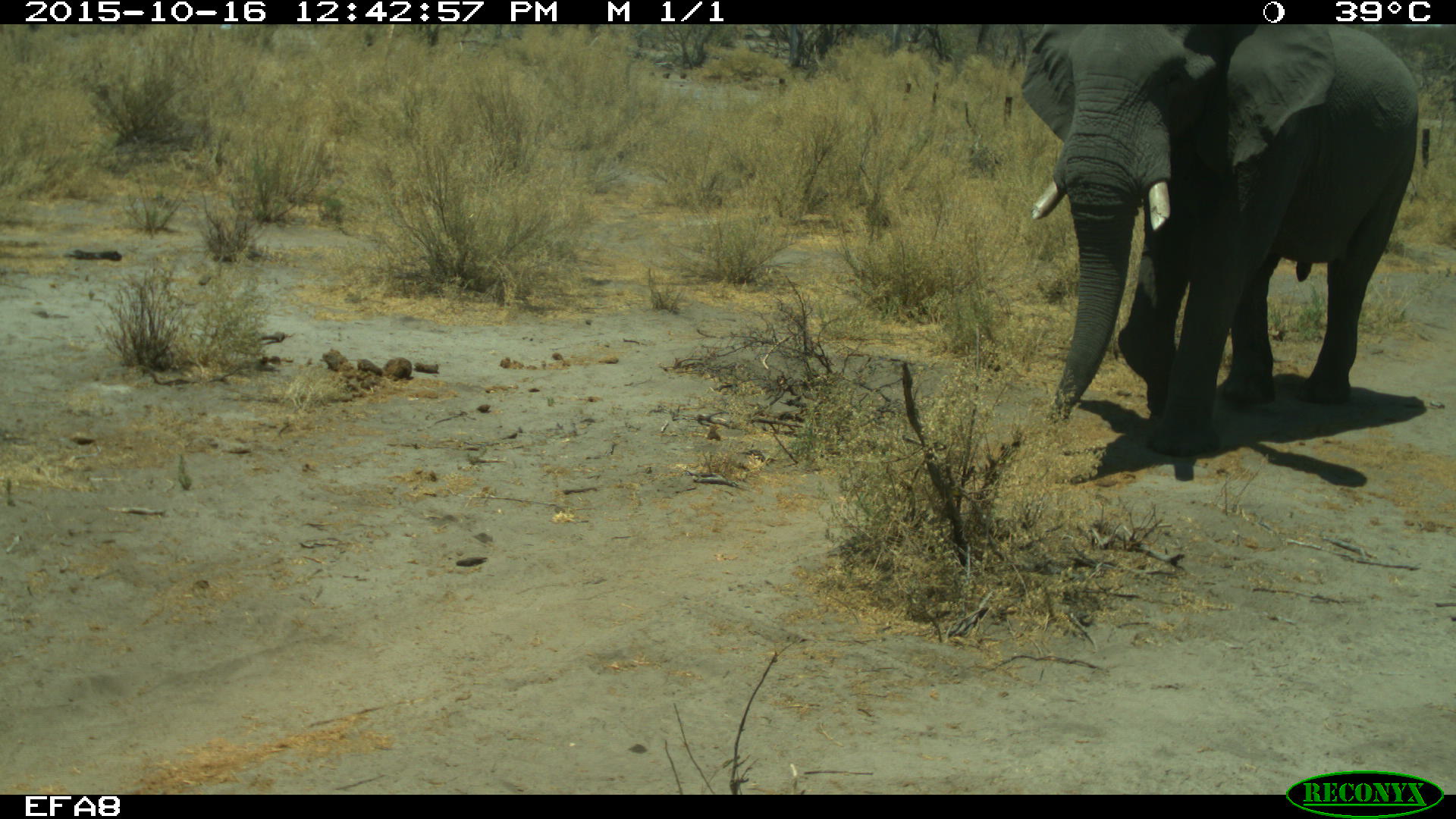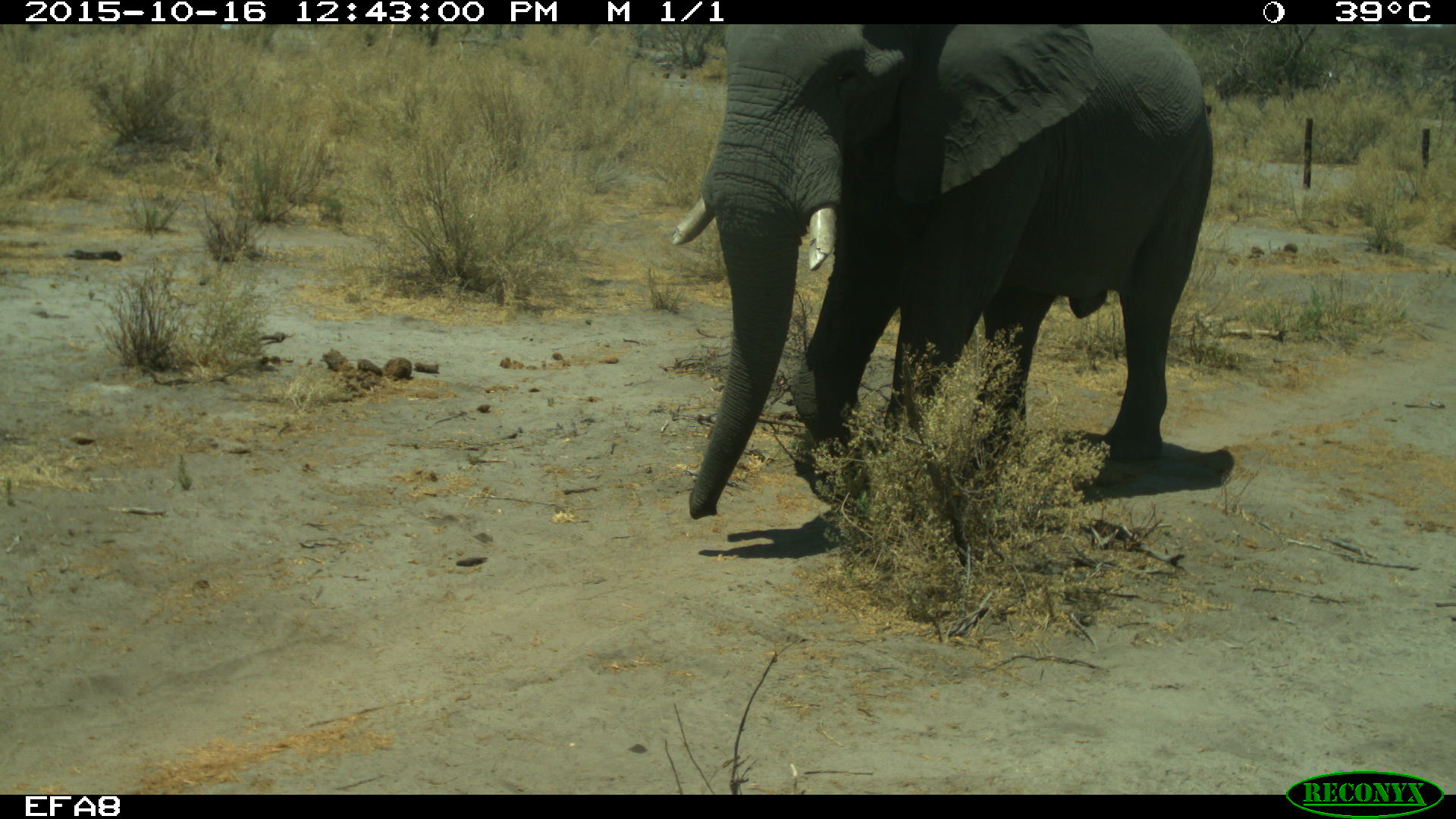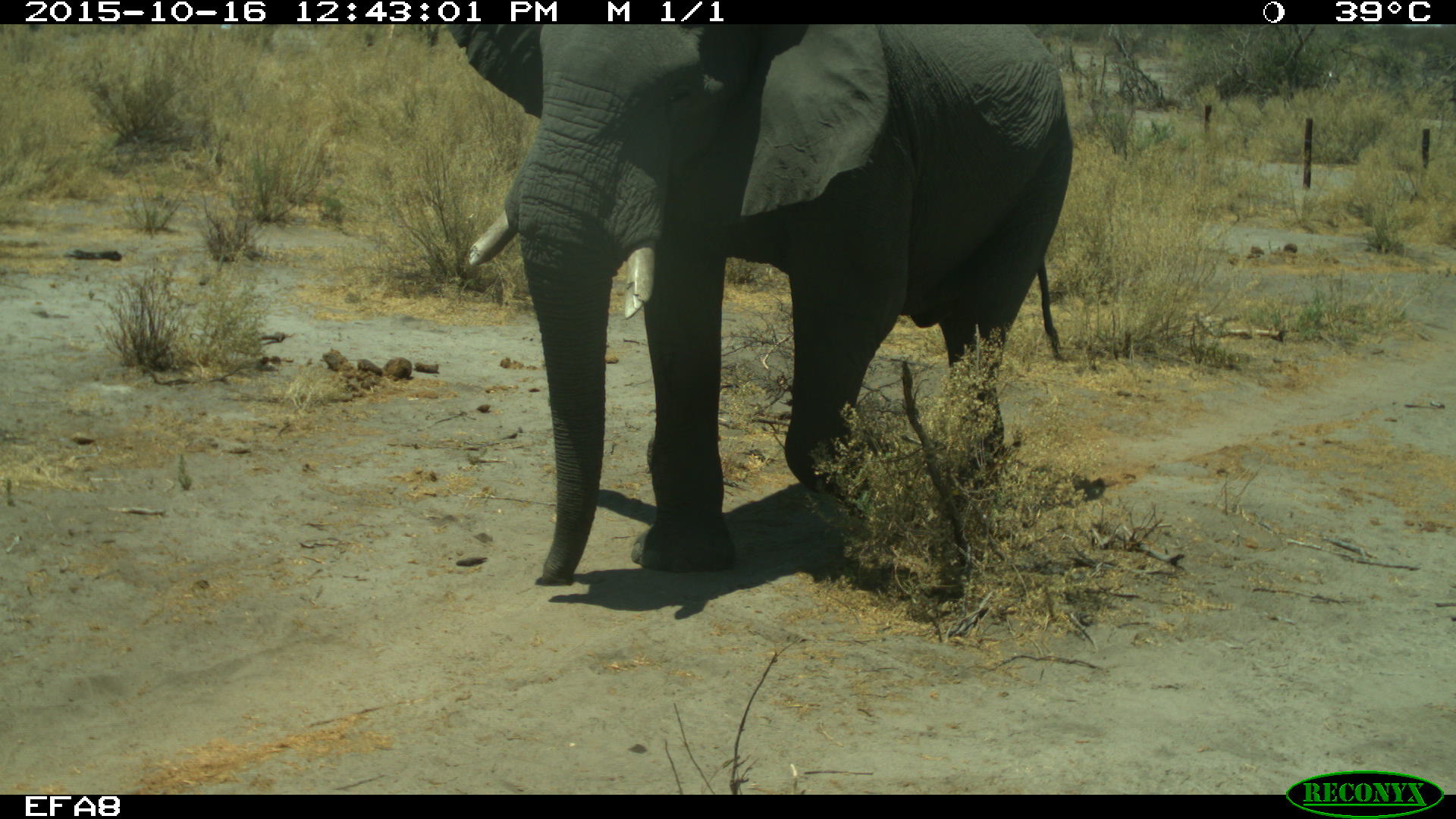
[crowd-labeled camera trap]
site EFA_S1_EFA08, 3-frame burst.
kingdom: Animalia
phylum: Chordata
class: Mammalia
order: Proboscidea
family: Elephantidae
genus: Loxodonta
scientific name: Loxodonta africana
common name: african bush elephant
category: elephant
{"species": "elephant (african bush elephant) (Loxodonta africana)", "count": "1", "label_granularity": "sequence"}